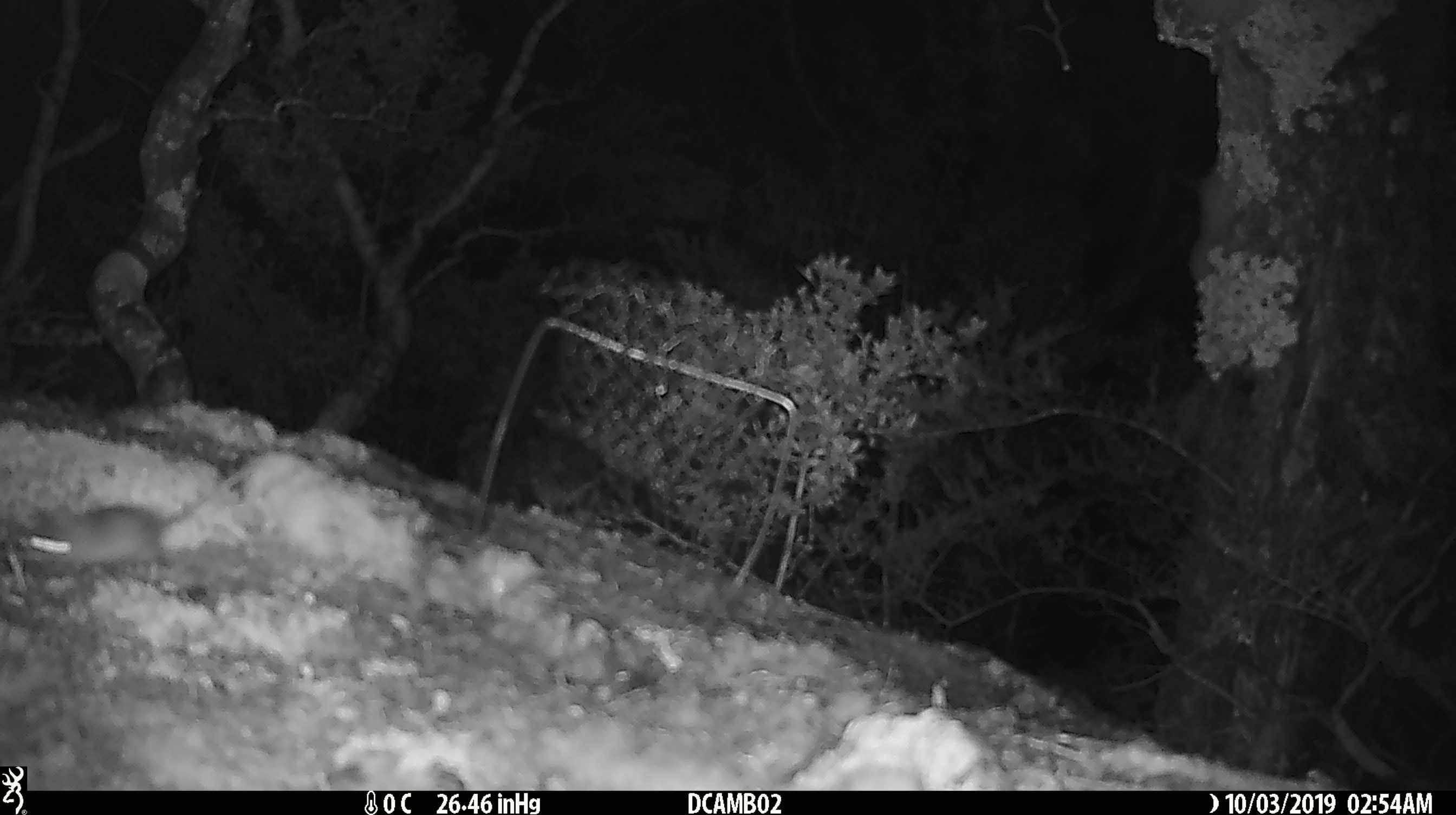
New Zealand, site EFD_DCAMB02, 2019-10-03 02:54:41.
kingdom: Animalia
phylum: Chordata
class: Mammalia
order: Rodentia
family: Muridae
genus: Mus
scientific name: Mus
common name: mouse